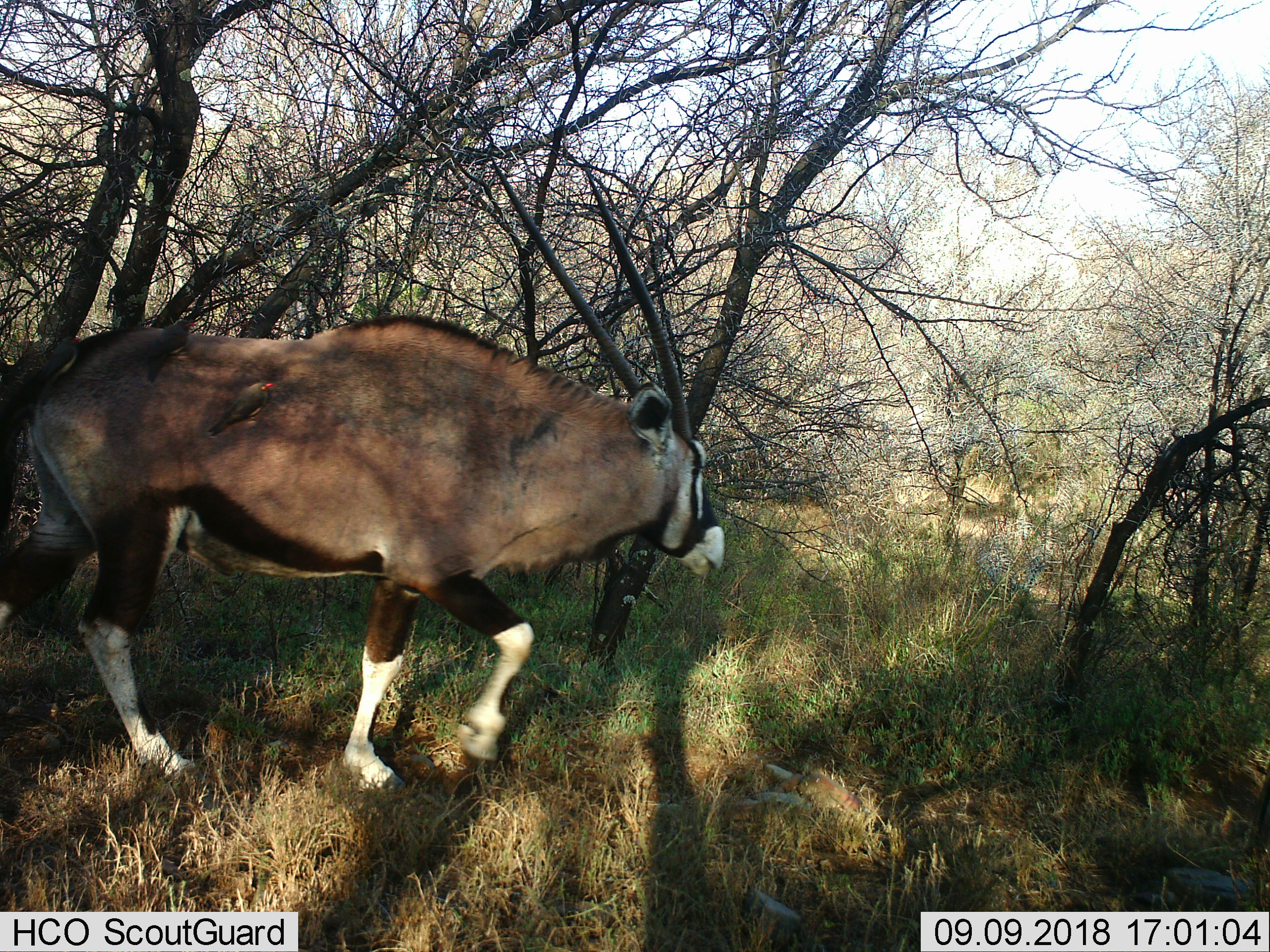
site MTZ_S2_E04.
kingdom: Animalia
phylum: Chordata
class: Mammalia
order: Artiodactyla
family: Bovidae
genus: Oryx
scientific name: Oryx gazella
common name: gemsbok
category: oryx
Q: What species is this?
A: Oryx (gemsbok) (Oryx gazella).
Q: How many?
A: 1.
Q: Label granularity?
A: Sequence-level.